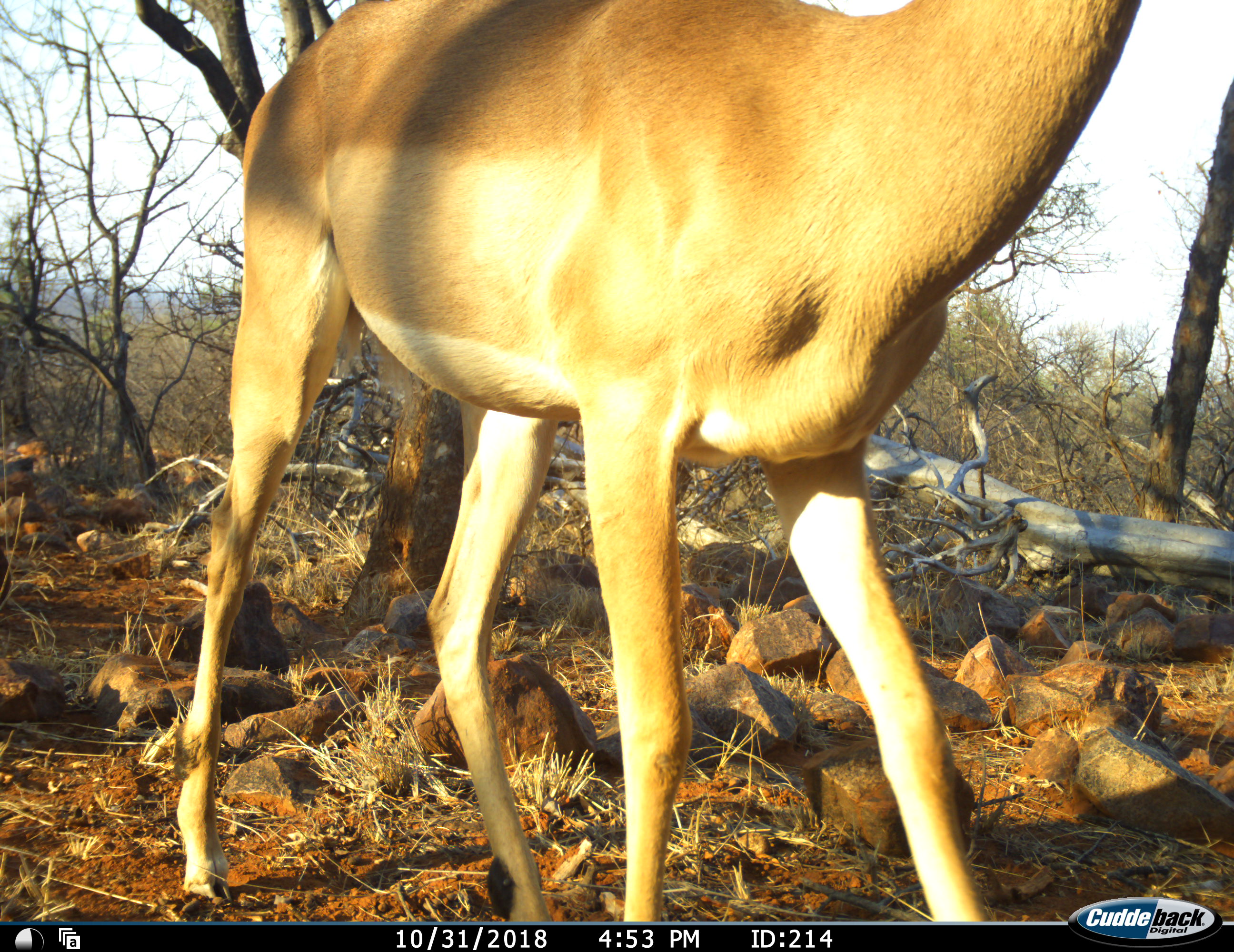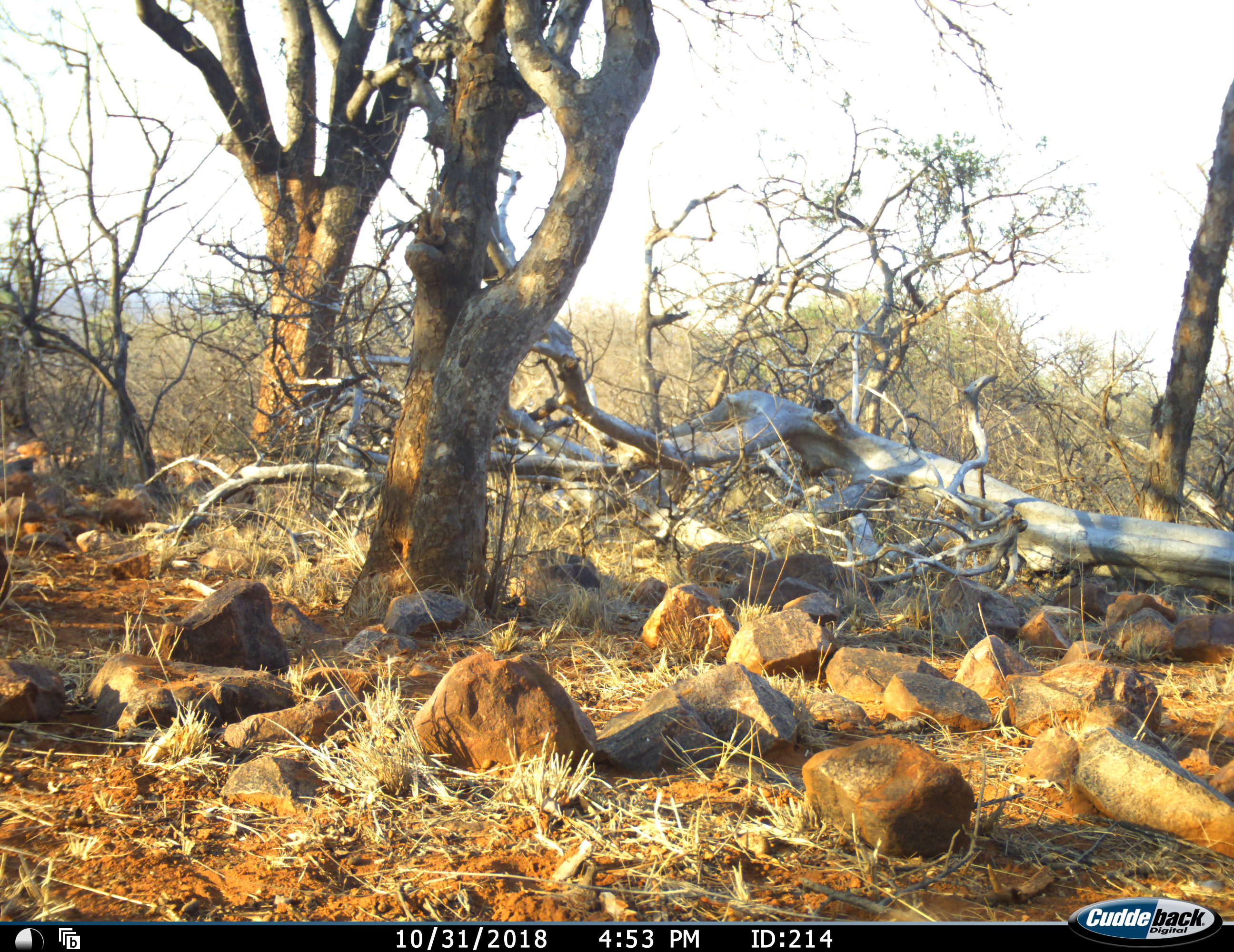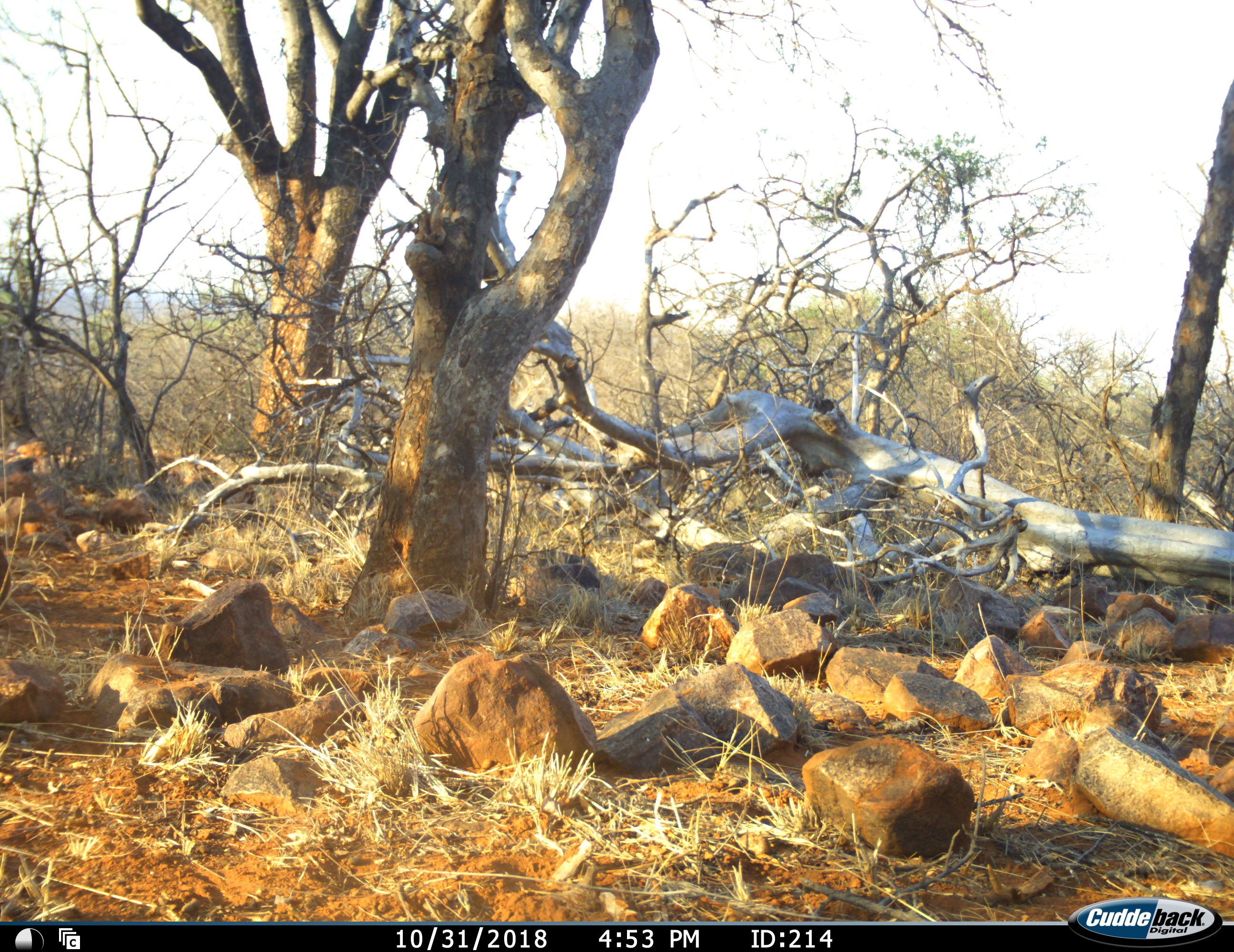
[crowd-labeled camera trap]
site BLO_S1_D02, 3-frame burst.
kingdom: Animalia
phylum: Chordata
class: Mammalia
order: Artiodactyla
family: Bovidae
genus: Aepyceros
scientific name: Aepyceros melampus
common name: impala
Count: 1.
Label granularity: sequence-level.